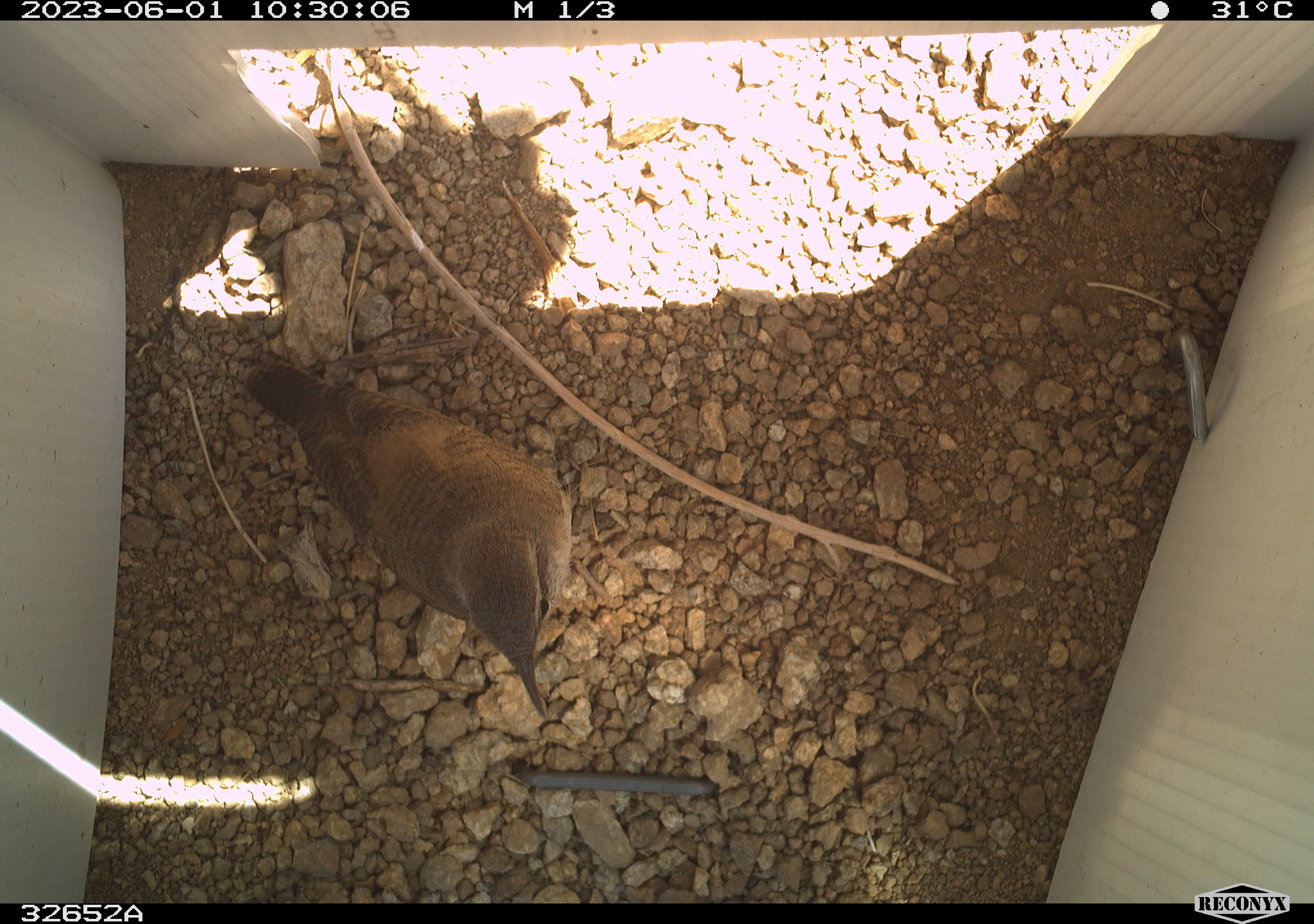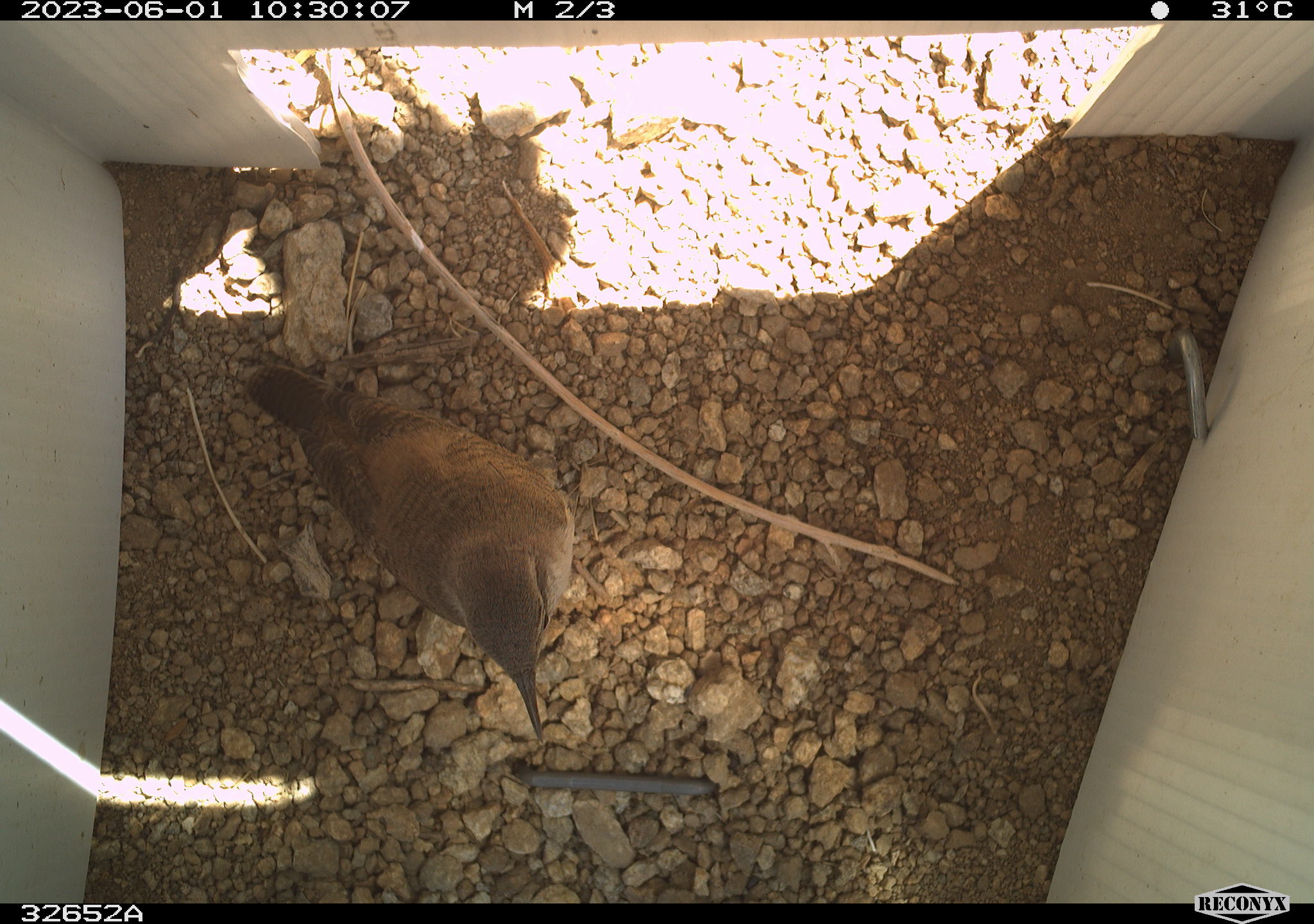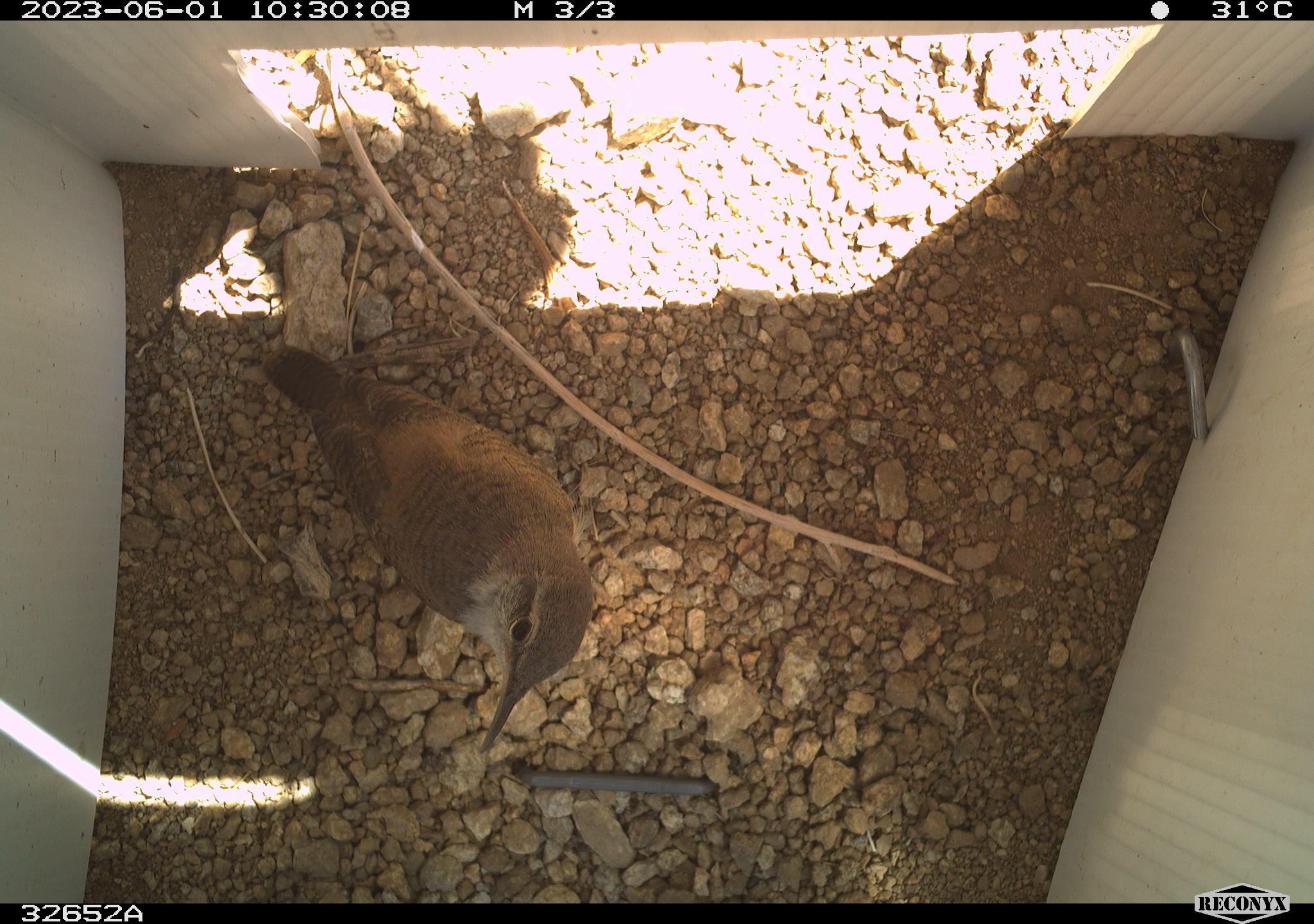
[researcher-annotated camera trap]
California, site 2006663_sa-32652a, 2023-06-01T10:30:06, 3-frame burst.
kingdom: Animalia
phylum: Chordata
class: Aves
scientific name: Aves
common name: bird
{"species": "bird (Aves)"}